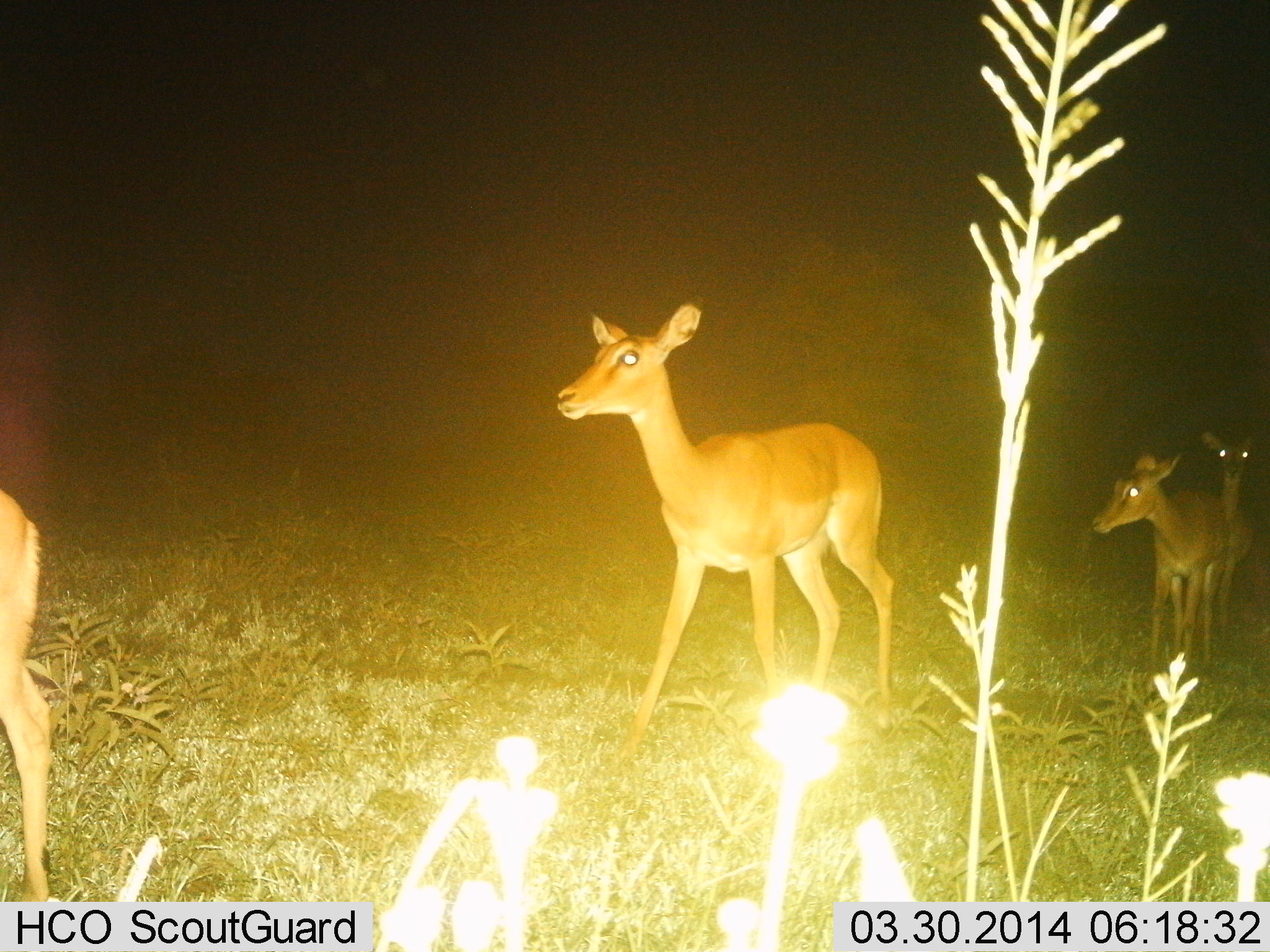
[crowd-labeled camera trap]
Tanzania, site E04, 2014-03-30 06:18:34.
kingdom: Animalia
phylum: Chordata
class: Mammalia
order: Artiodactyla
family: Bovidae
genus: Aepyceros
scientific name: Aepyceros melampus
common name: impala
Impala (Aepyceros melampus), count 4. Behavior (volunteer vote fractions): standing 70%, resting 0%, moving 40%, interacting 0%. Young present (vote fraction): 10%. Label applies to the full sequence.